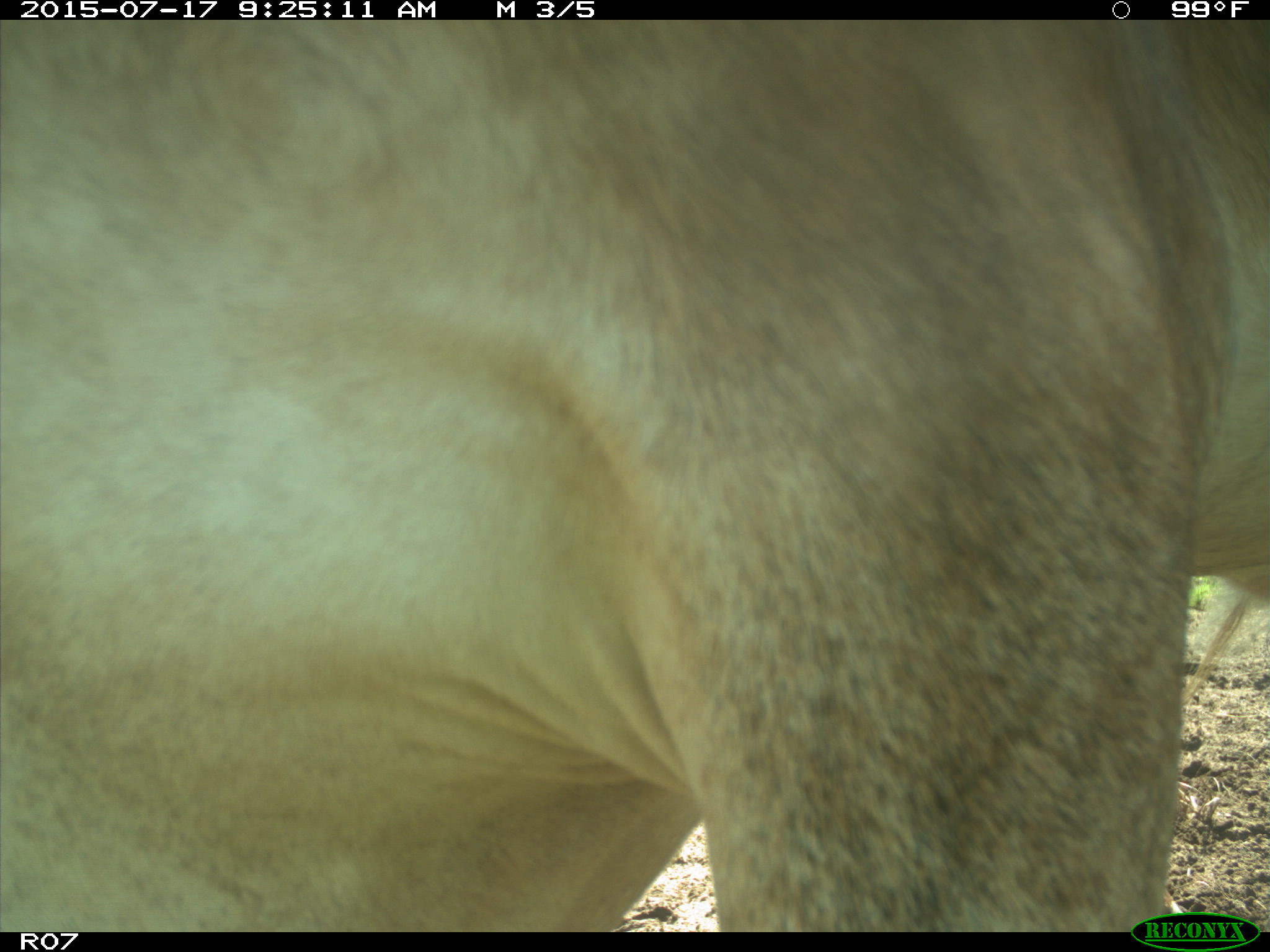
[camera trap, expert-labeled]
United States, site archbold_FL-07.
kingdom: Animalia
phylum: Chordata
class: Mammalia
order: Artiodactyla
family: Bovidae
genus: Bos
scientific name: Bos taurus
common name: domestic cow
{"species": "Bos taurus (domestic cow)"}